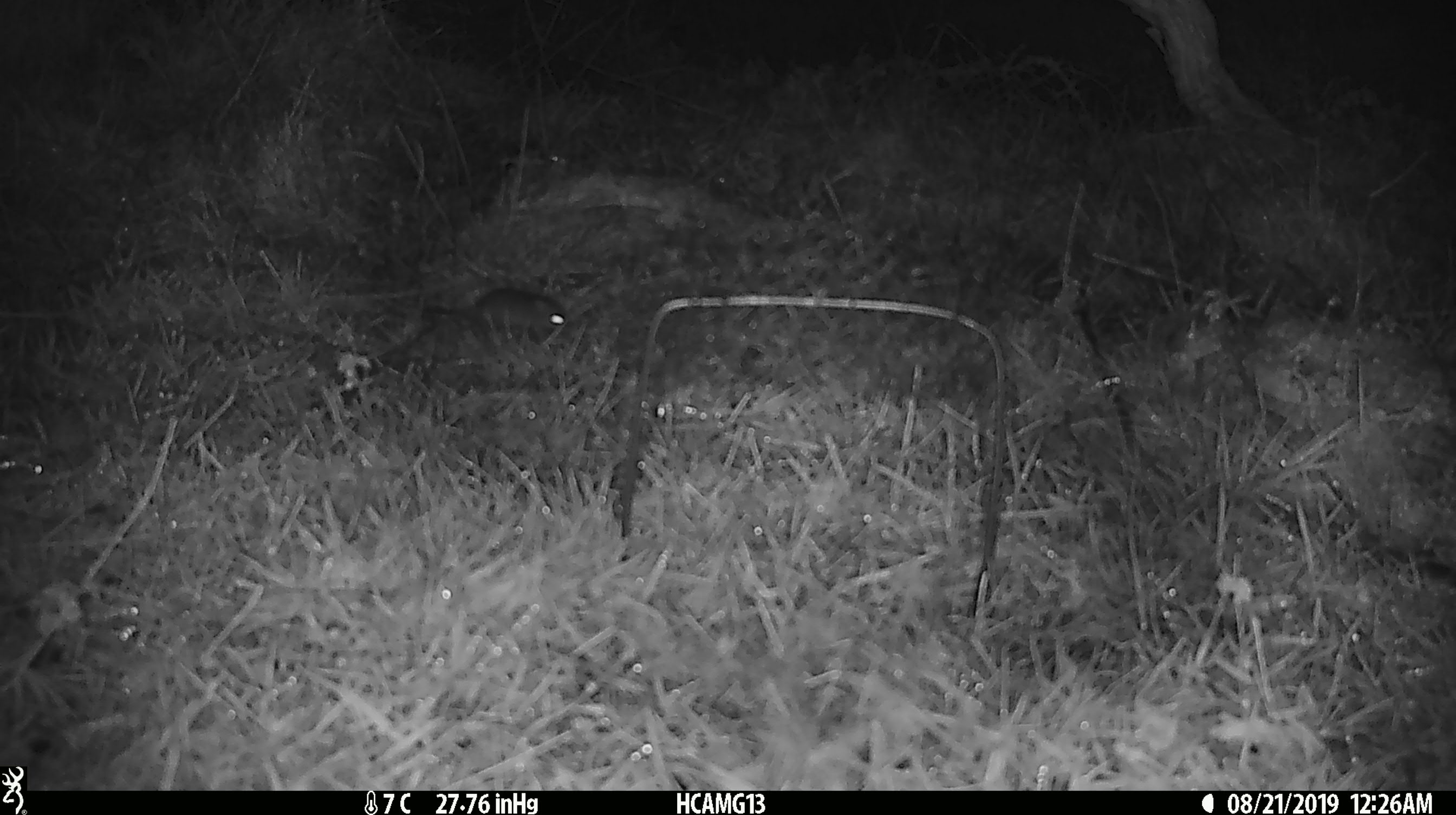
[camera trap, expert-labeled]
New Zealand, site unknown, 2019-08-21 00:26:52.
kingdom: Animalia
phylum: Chordata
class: Mammalia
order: Rodentia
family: Muridae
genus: Mus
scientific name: Mus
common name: mouse